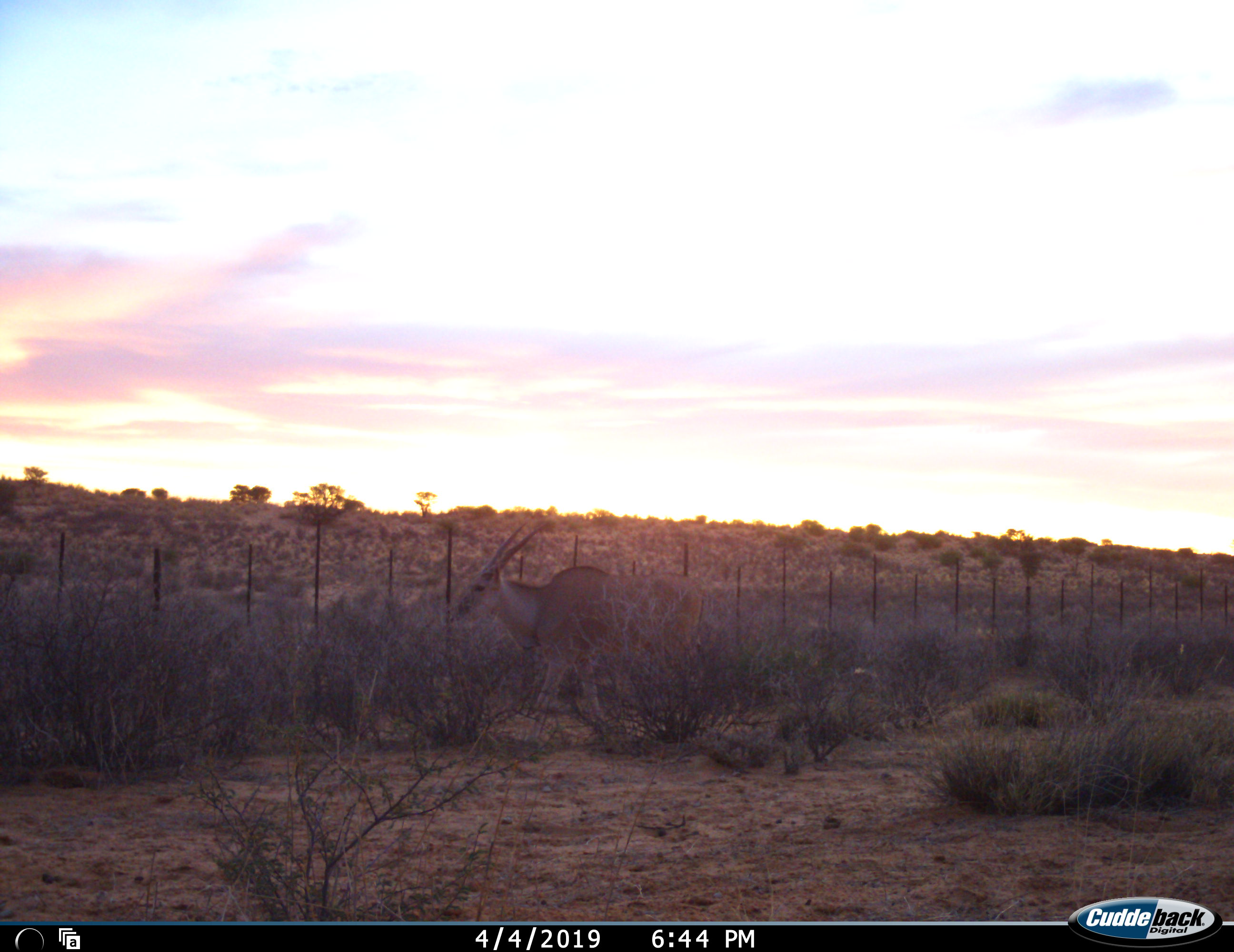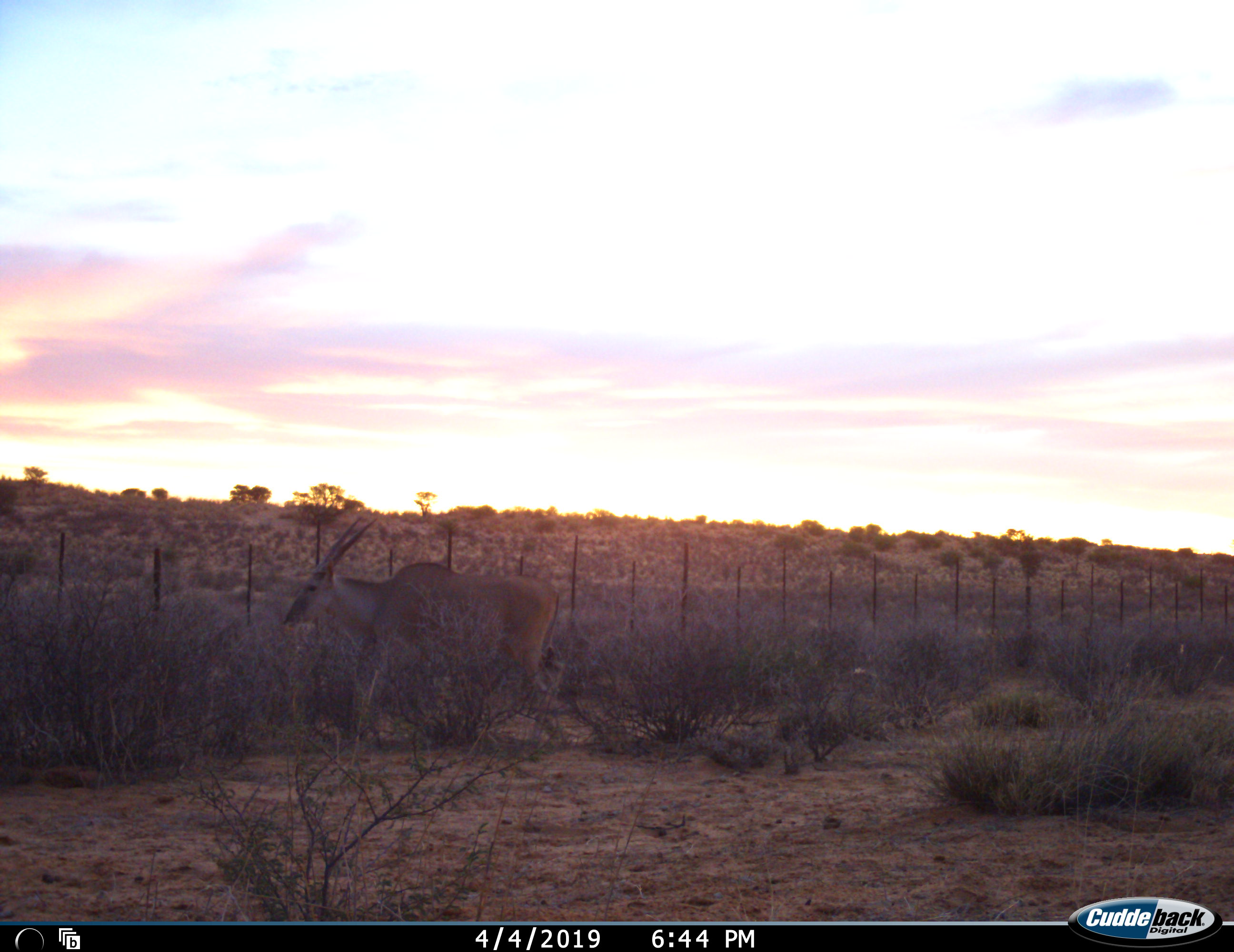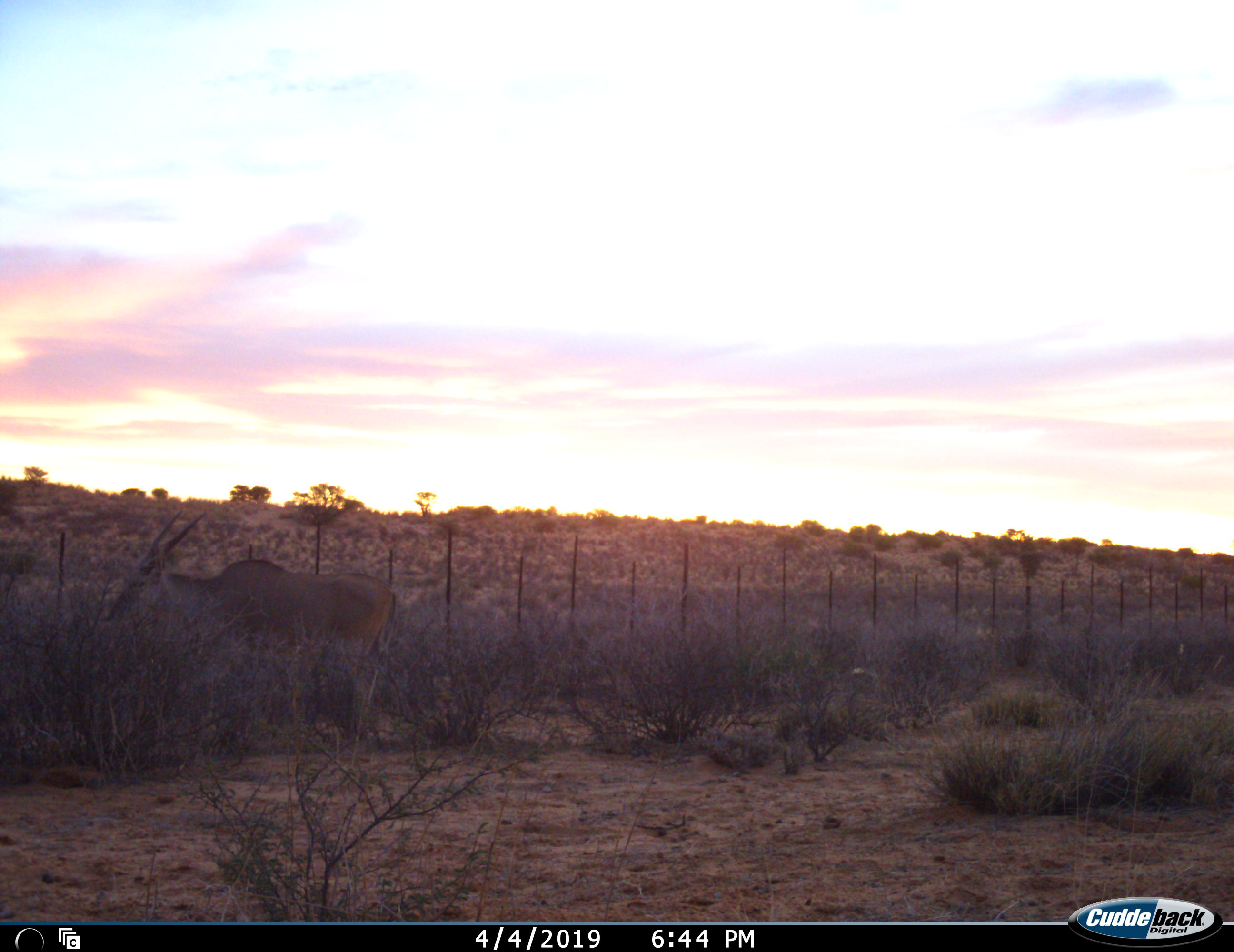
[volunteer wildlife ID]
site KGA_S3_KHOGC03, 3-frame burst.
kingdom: Animalia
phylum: Chordata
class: Mammalia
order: Artiodactyla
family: Bovidae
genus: Tragelaphus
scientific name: Tragelaphus oryx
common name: eland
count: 1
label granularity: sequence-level